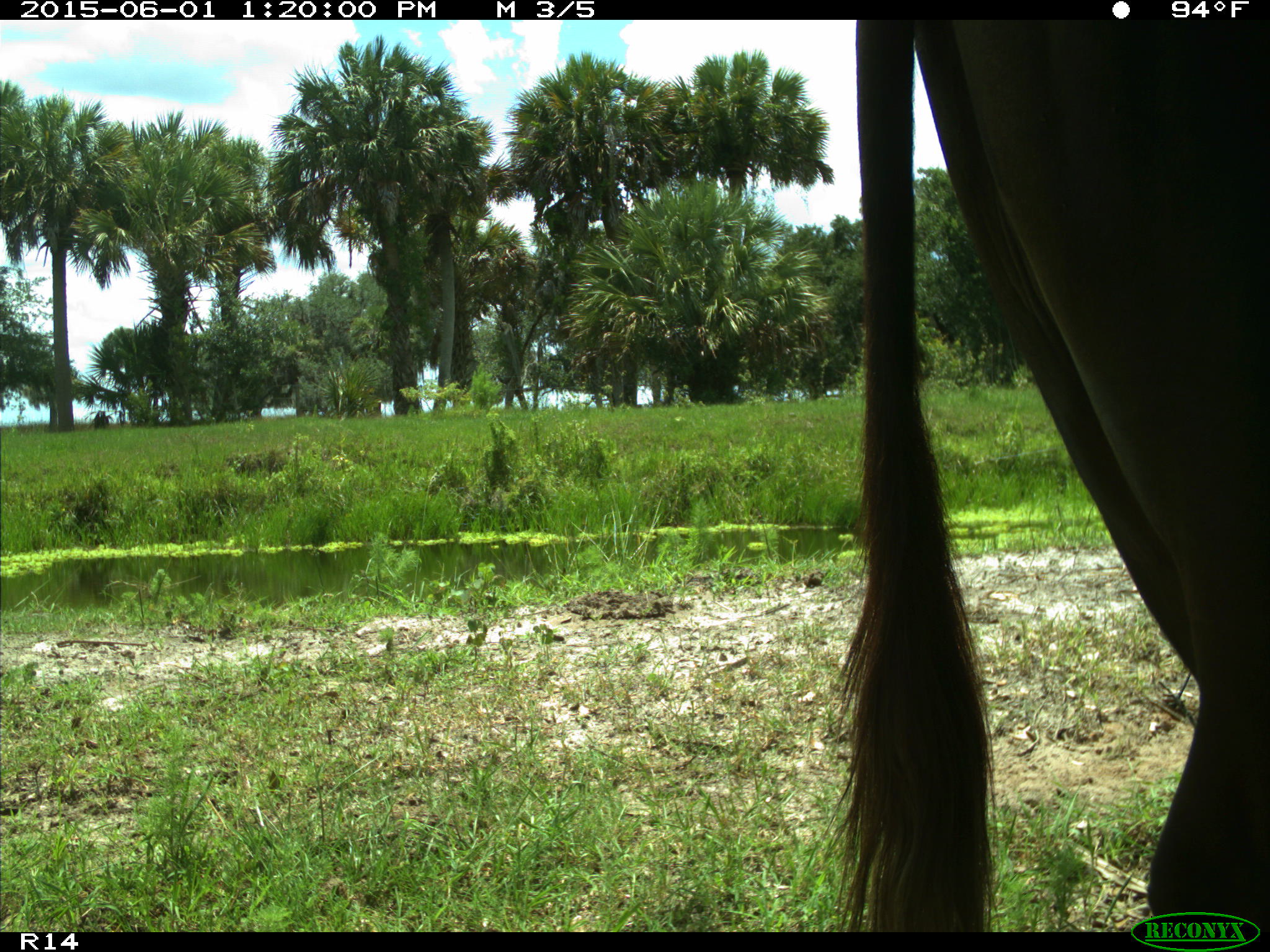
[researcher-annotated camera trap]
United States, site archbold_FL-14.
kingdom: Animalia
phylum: Chordata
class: Mammalia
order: Artiodactyla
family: Bovidae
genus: Bos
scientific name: Bos taurus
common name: domestic cow